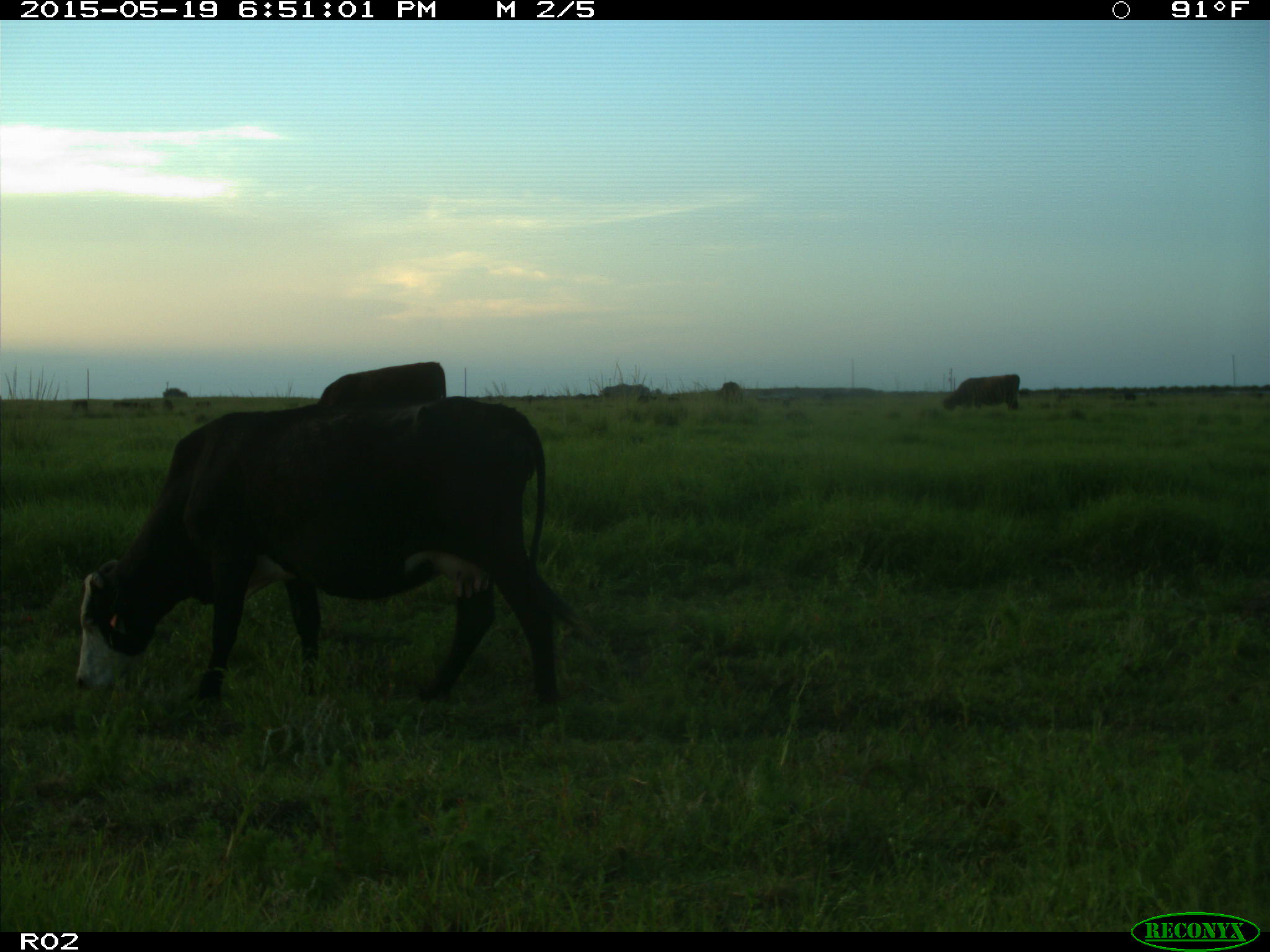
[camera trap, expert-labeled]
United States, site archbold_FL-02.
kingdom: Animalia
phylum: Chordata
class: Mammalia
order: Artiodactyla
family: Bovidae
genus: Bos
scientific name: Bos taurus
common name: domestic cow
Bos taurus (domestic cow).